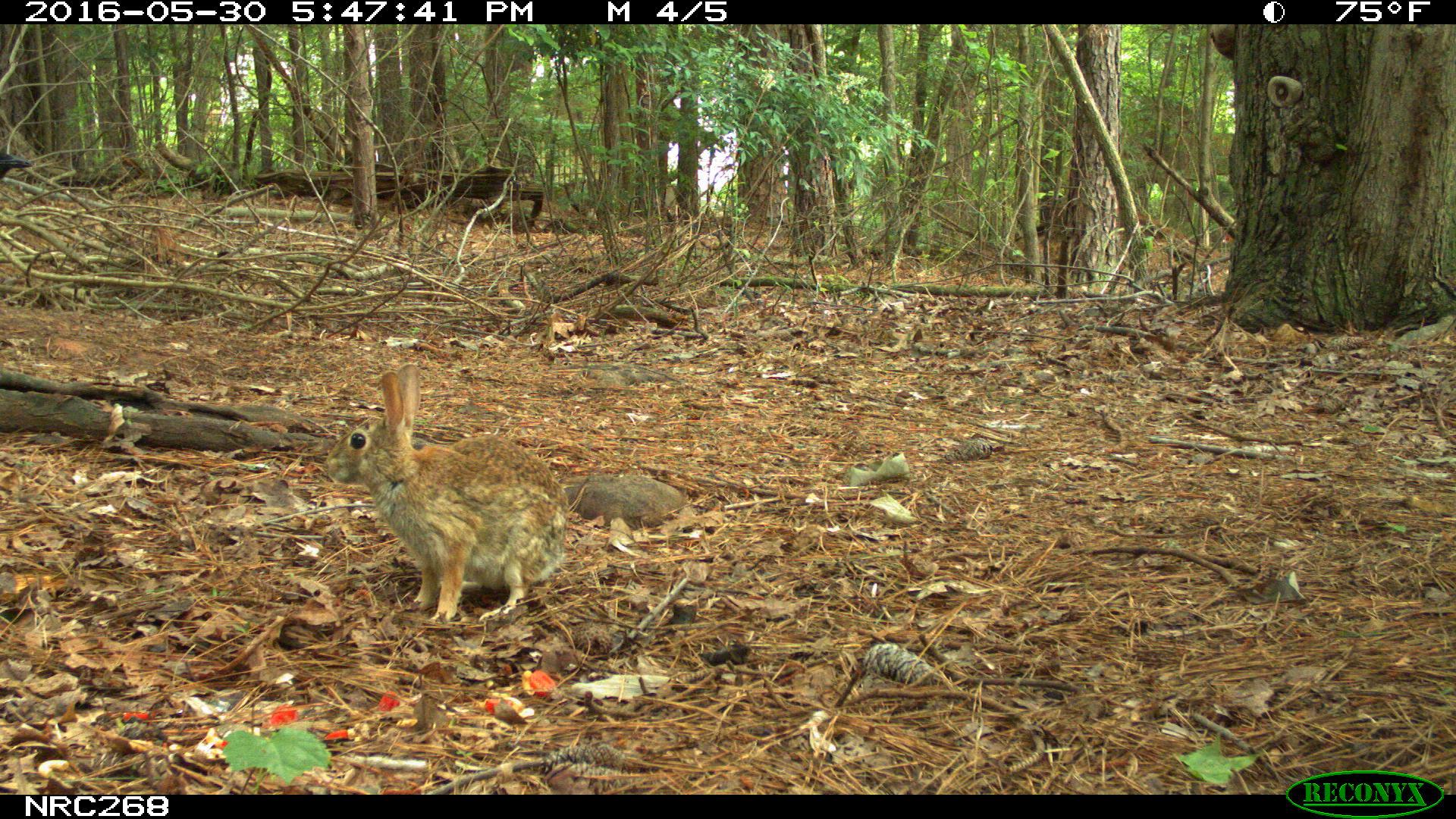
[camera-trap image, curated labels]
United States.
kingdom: Animalia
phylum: Chordata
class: Mammalia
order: Lagomorpha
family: Leporidae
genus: Sylvilagus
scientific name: Sylvilagus floridanus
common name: eastern cottontail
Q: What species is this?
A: Eastern Cottontail (Sylvilagus floridanus).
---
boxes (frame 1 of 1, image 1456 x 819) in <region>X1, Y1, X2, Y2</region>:
Eastern Cottontail: <region>330, 361, 586, 623</region>